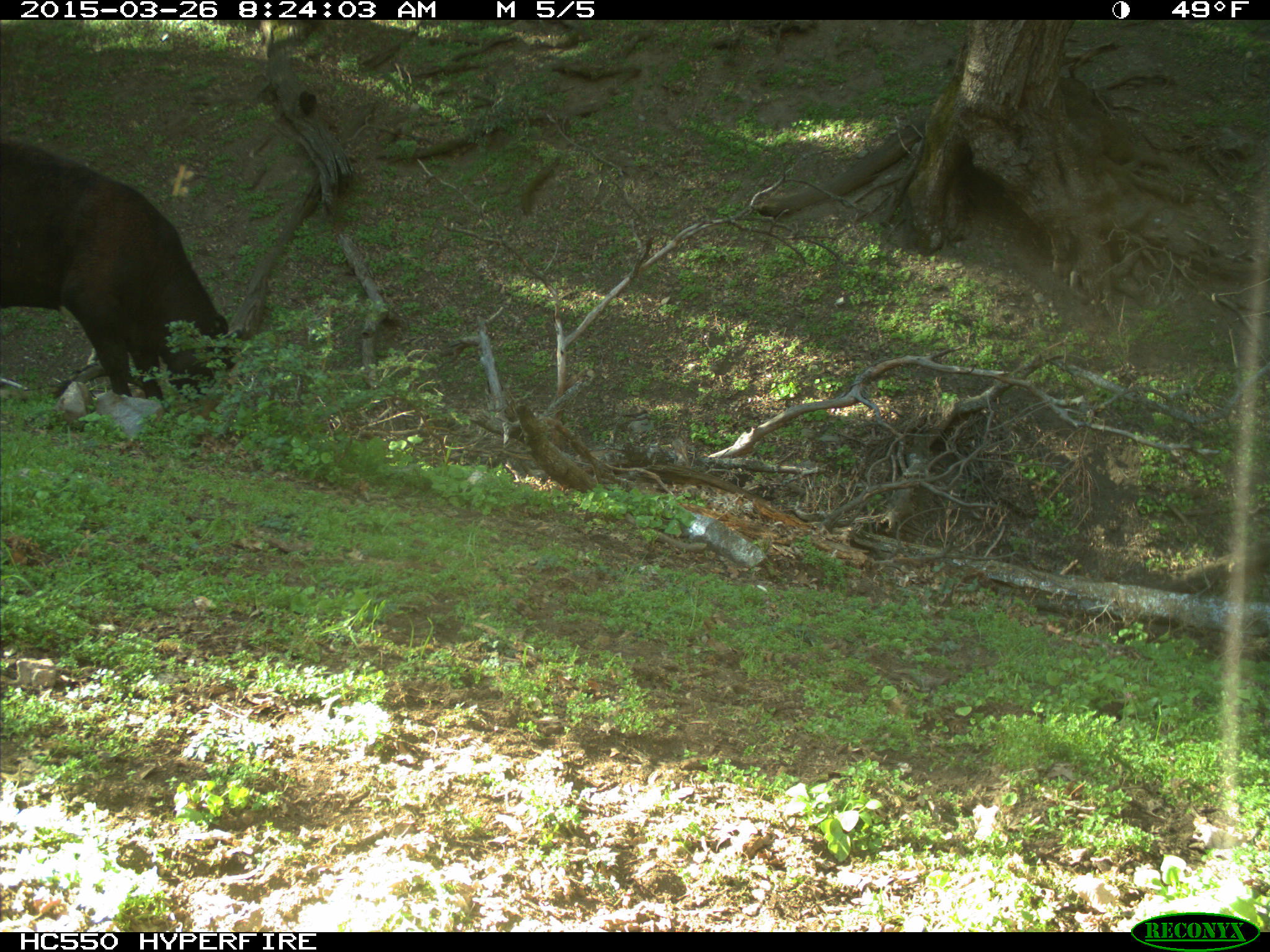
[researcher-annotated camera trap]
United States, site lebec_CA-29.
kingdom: Animalia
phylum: Chordata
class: Mammalia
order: Artiodactyla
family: Bovidae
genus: Bos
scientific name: Bos taurus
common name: domestic cow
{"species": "Bos taurus (domestic cow)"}